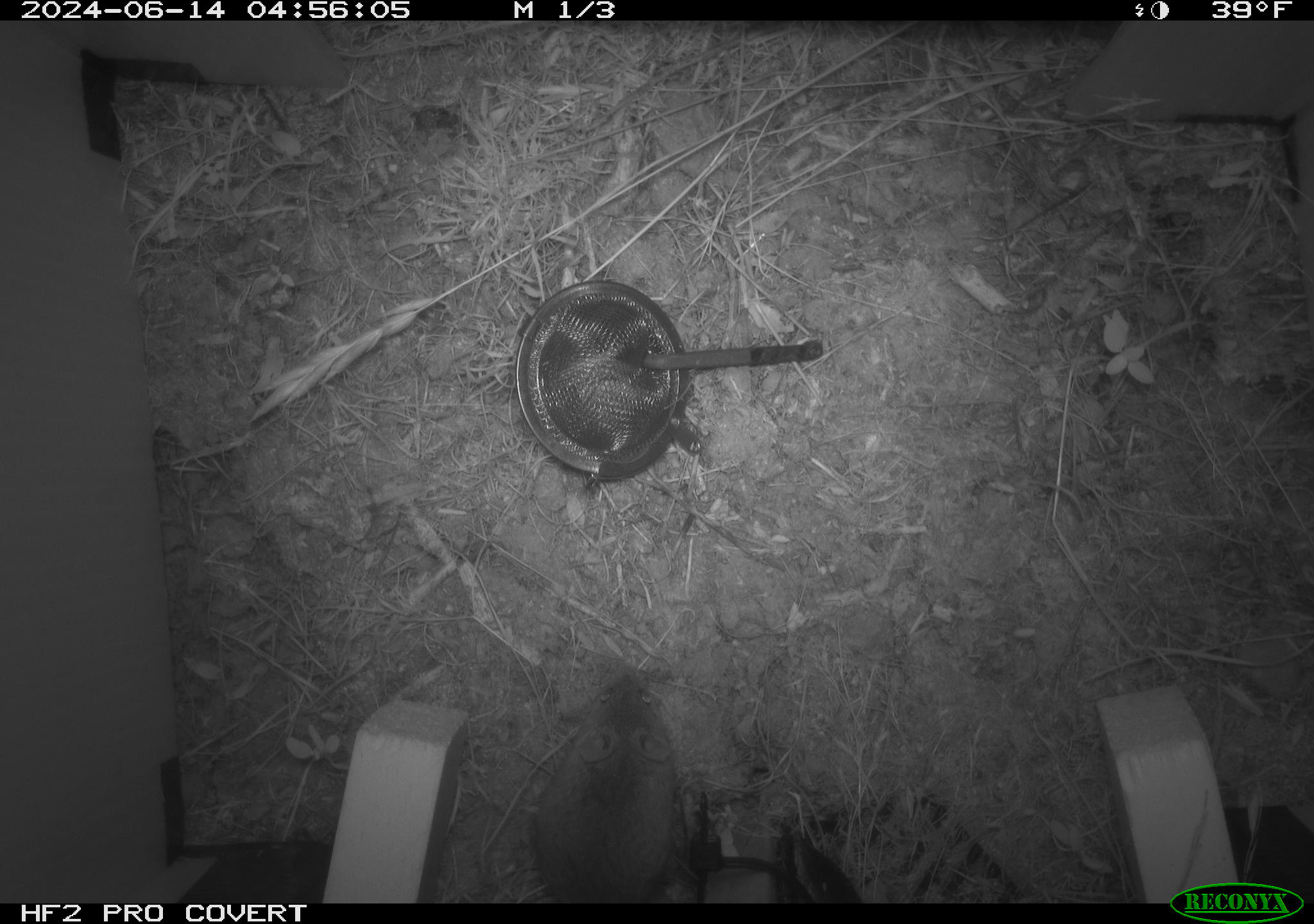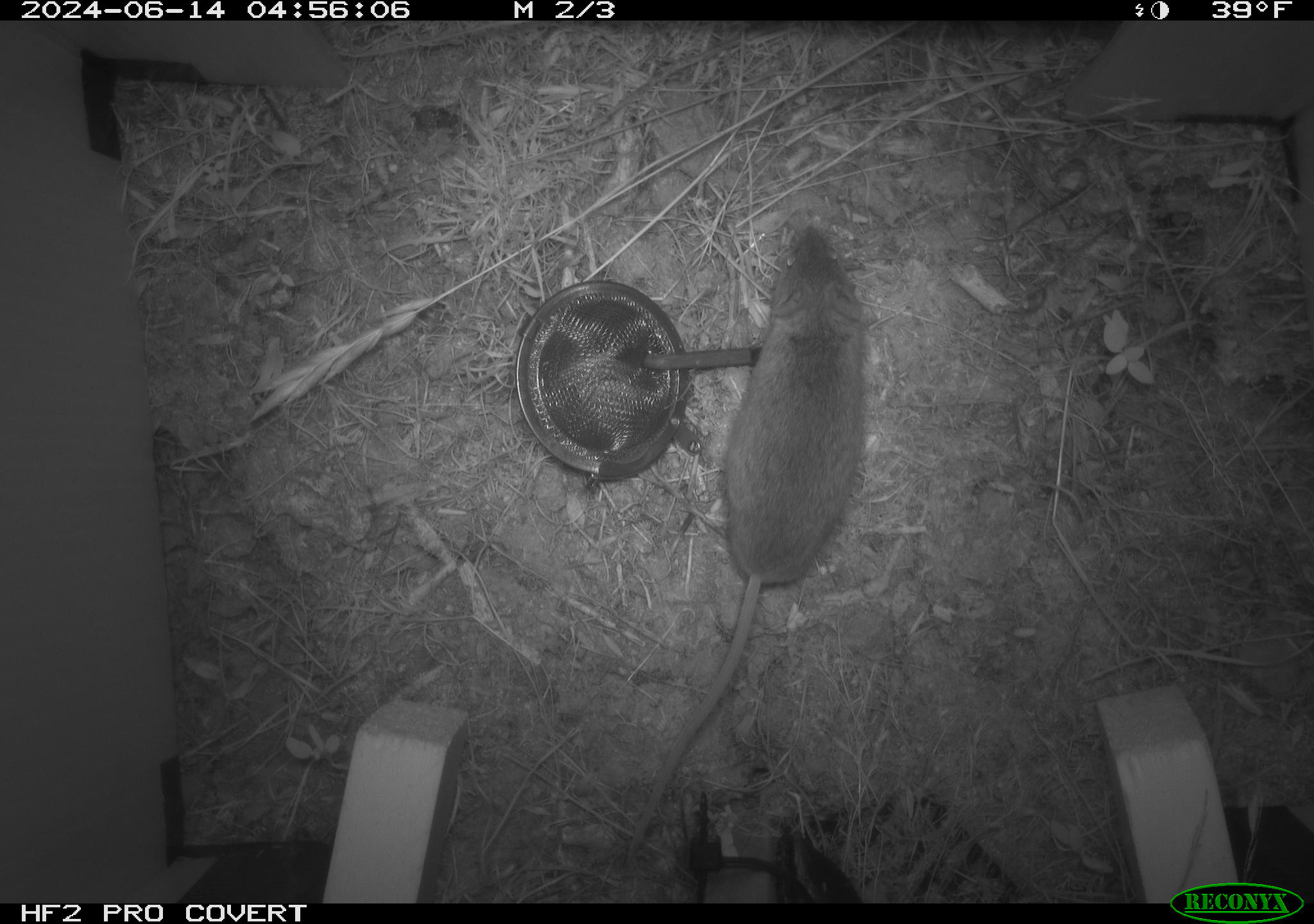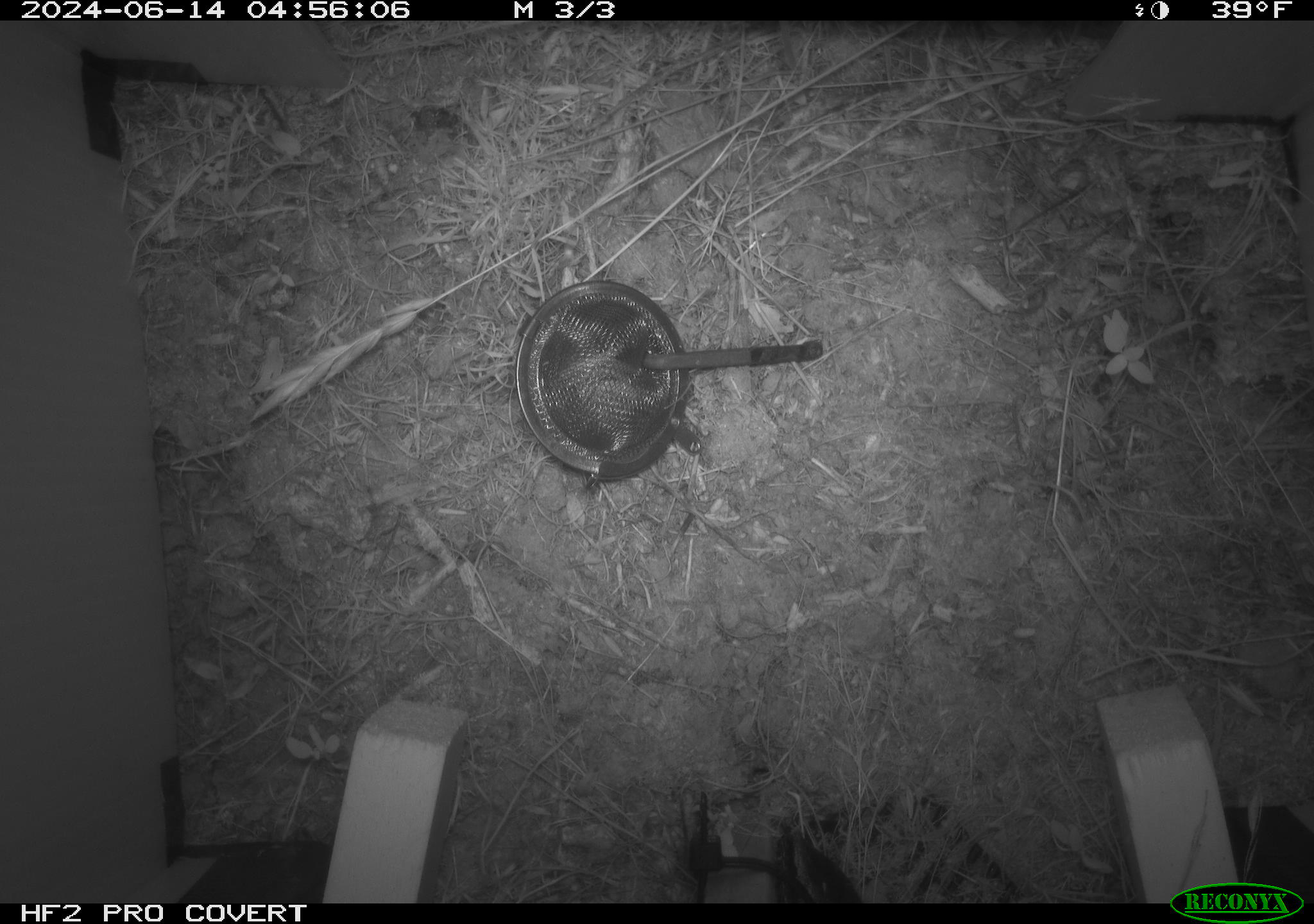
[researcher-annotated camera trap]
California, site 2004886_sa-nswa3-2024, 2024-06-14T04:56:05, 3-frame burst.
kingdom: Animalia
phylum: Chordata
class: Mammalia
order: Rodentia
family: Cricetidae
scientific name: Arvicolinae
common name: voles, lemmings, and muskrats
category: arvicolinae subfamily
Arvicolinae subfamily (voles, lemmings, and muskrats) (Arvicolinae).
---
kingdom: Animalia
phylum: Chordata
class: Mammalia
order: Rodentia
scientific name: Rodentia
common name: rodent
Rodent (Rodentia).